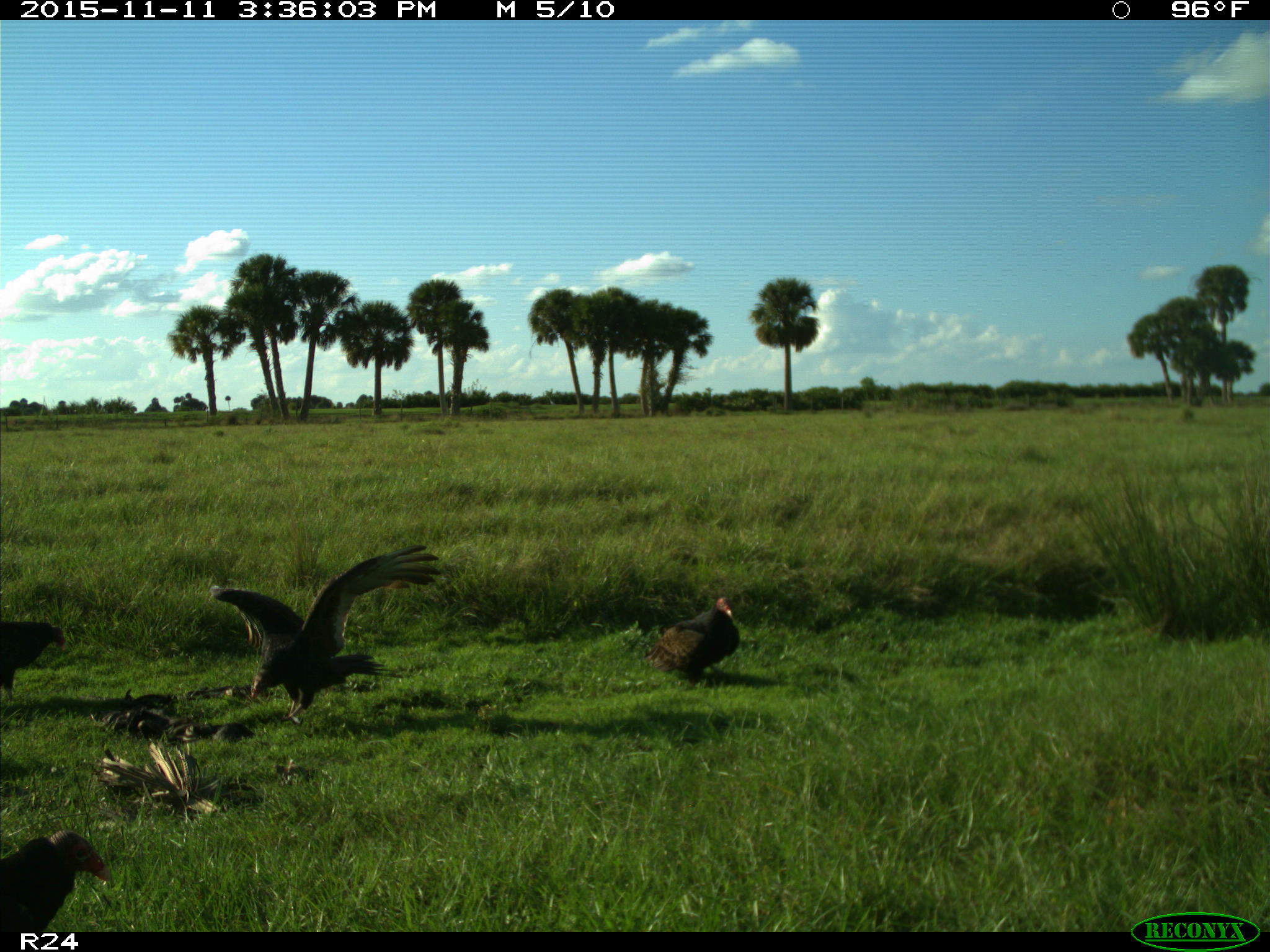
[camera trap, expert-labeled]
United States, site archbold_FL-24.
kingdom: Animalia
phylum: Chordata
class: Aves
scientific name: Aves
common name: birds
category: unidentified bird